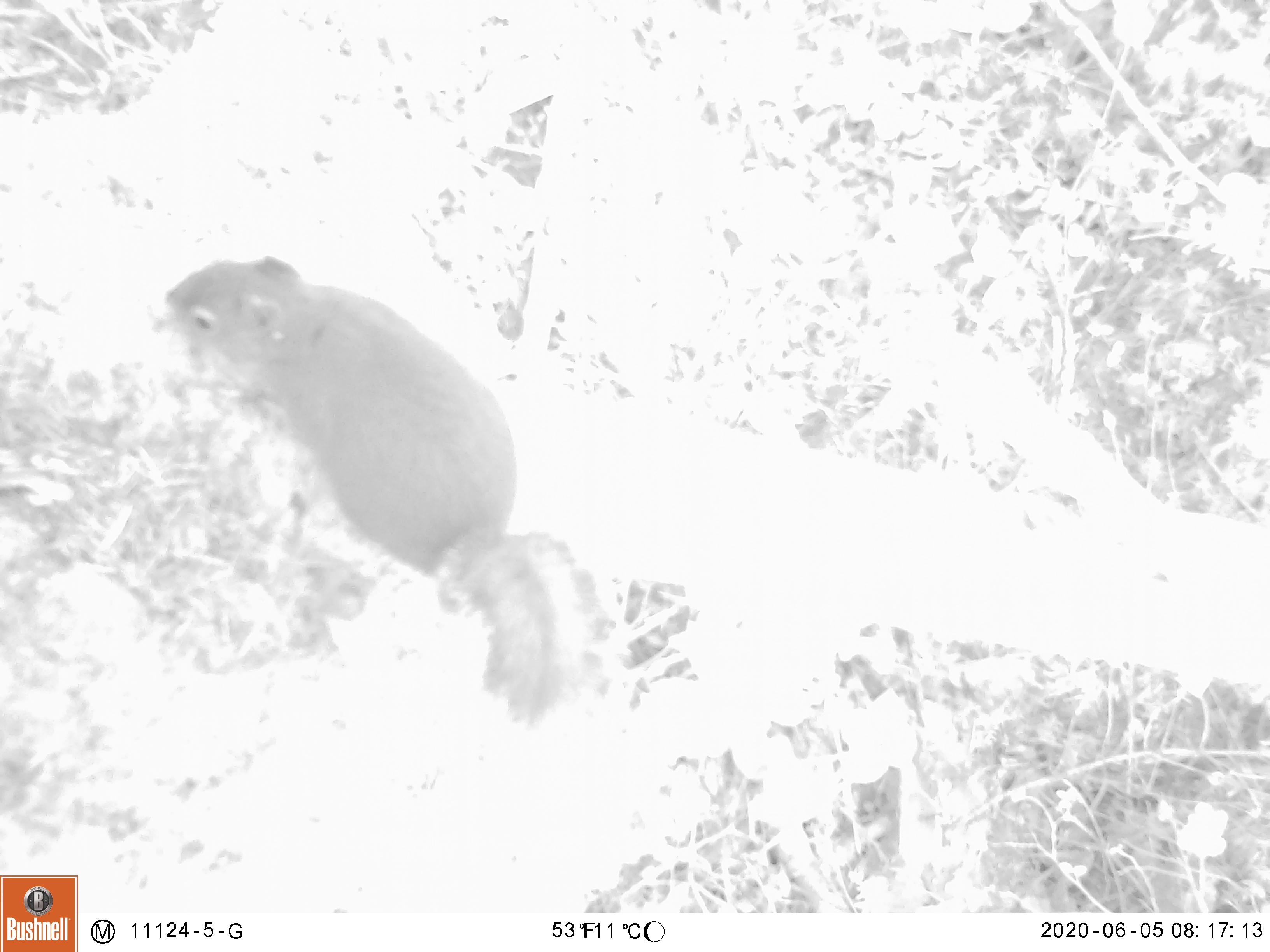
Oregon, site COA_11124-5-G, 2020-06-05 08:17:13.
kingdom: Animalia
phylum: Chordata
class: Mammalia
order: Rodentia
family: Sciuridae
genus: Tamiasciurus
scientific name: Tamiasciurus douglasii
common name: douglas squirrel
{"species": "douglas squirrel (Tamiasciurus douglasii)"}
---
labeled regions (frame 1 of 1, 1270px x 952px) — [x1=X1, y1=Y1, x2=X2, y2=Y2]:
douglas squirrel: [x1=152, y1=248, x2=601, y2=725]